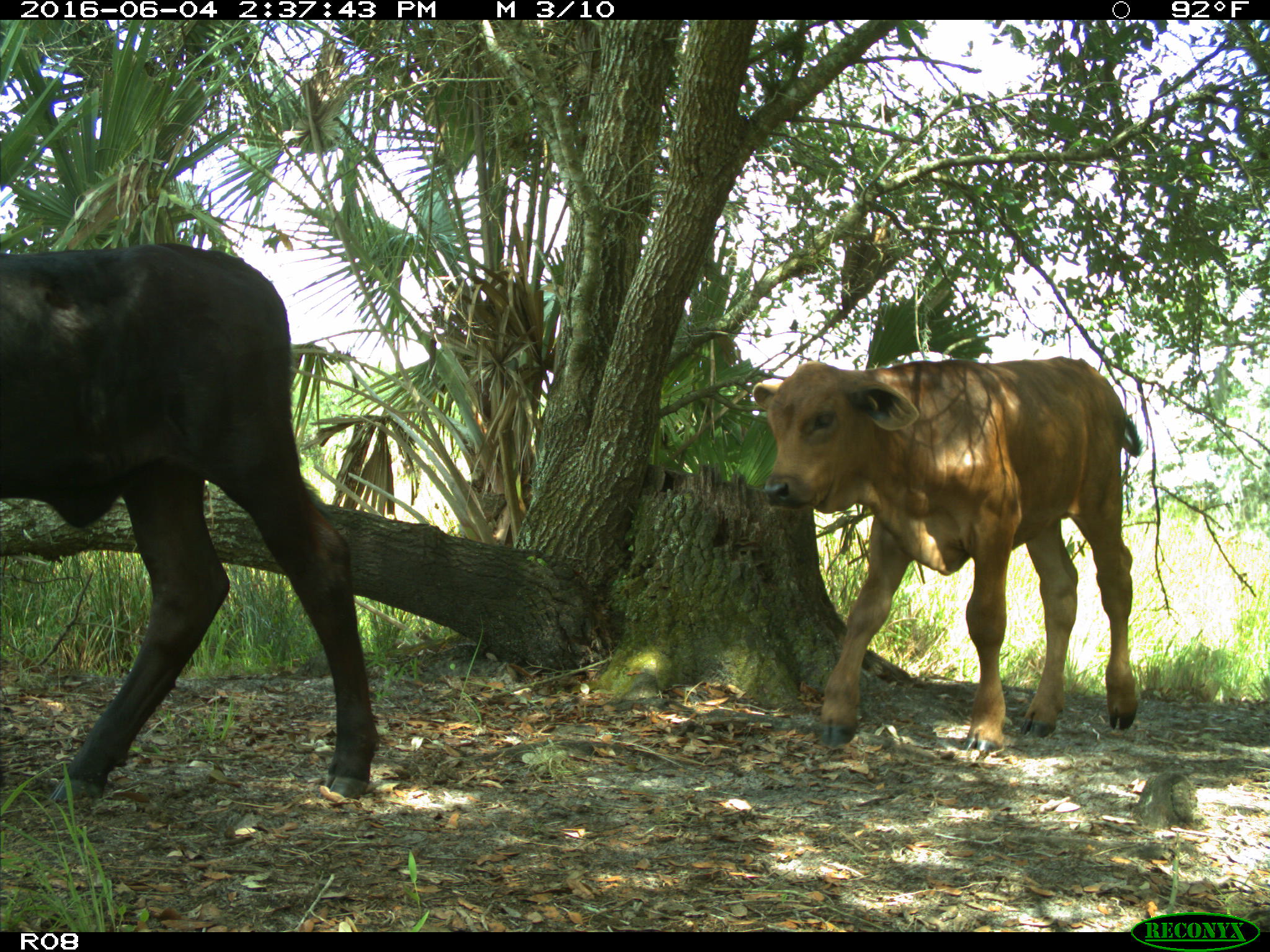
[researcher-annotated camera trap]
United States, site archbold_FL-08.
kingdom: Animalia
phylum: Chordata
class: Mammalia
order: Artiodactyla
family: Bovidae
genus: Bos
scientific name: Bos taurus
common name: domestic cow